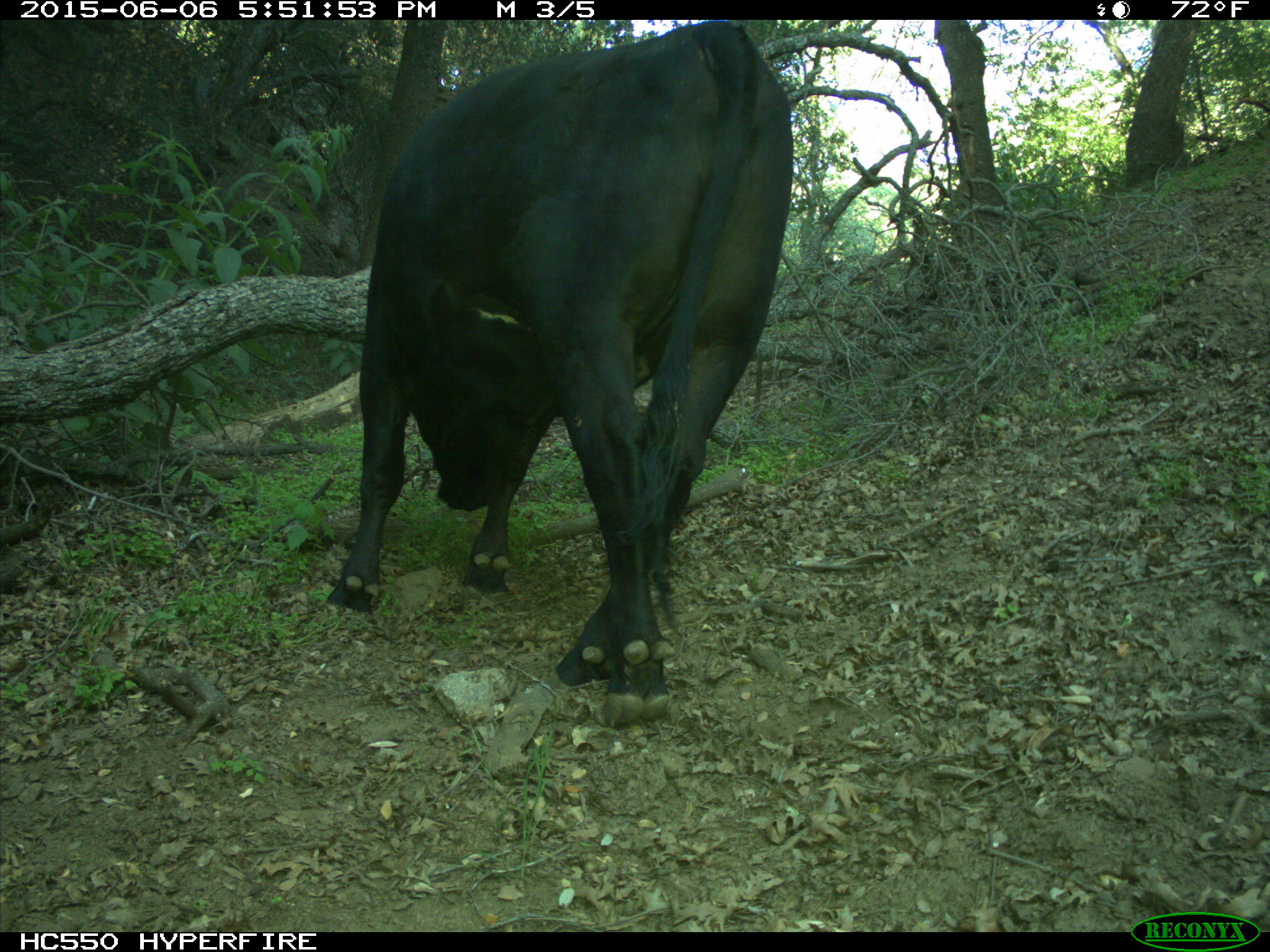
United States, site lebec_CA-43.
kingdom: Animalia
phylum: Chordata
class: Mammalia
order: Artiodactyla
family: Bovidae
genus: Bos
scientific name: Bos taurus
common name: domestic cow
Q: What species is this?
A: Bos taurus (domestic cow).